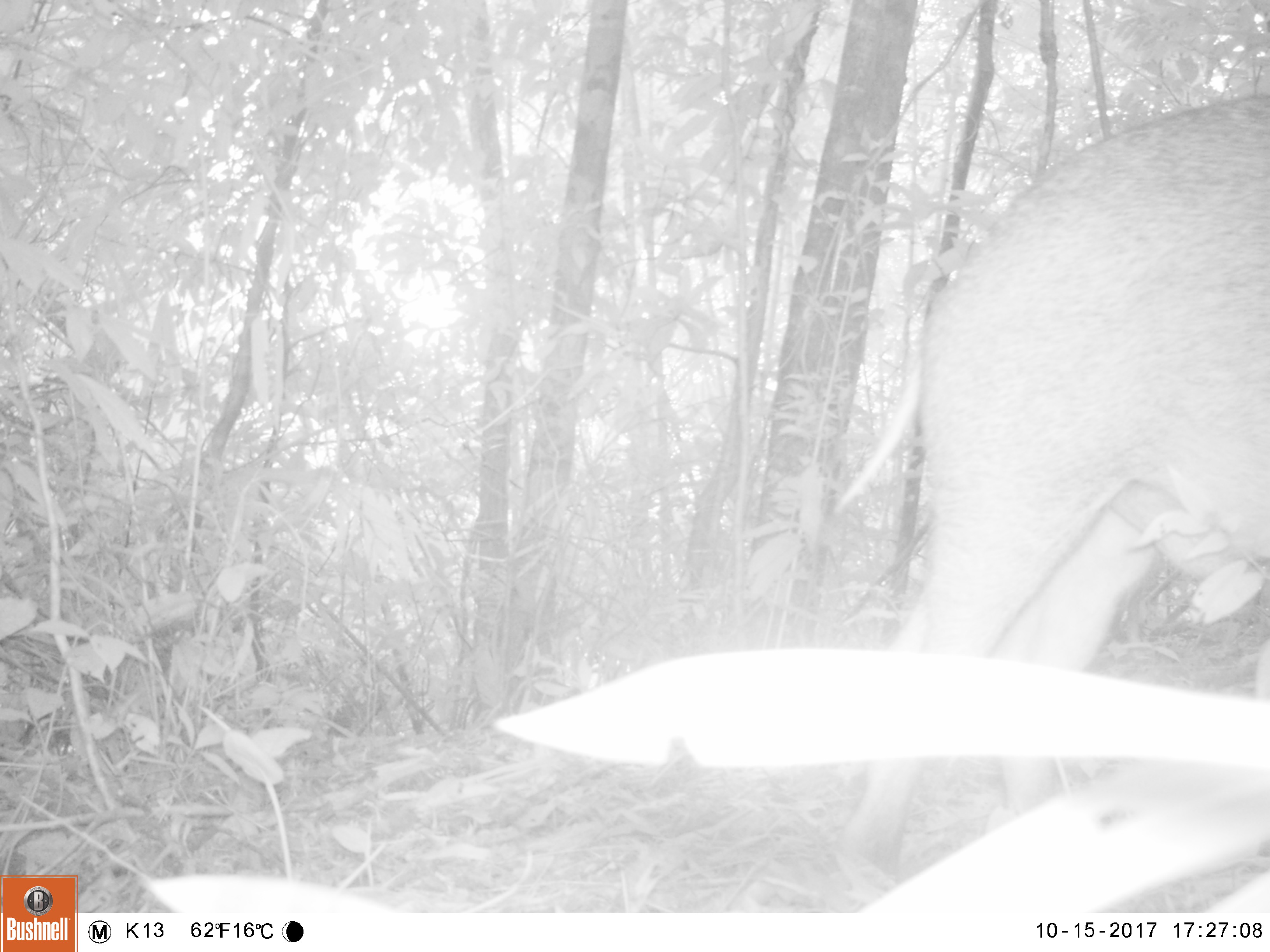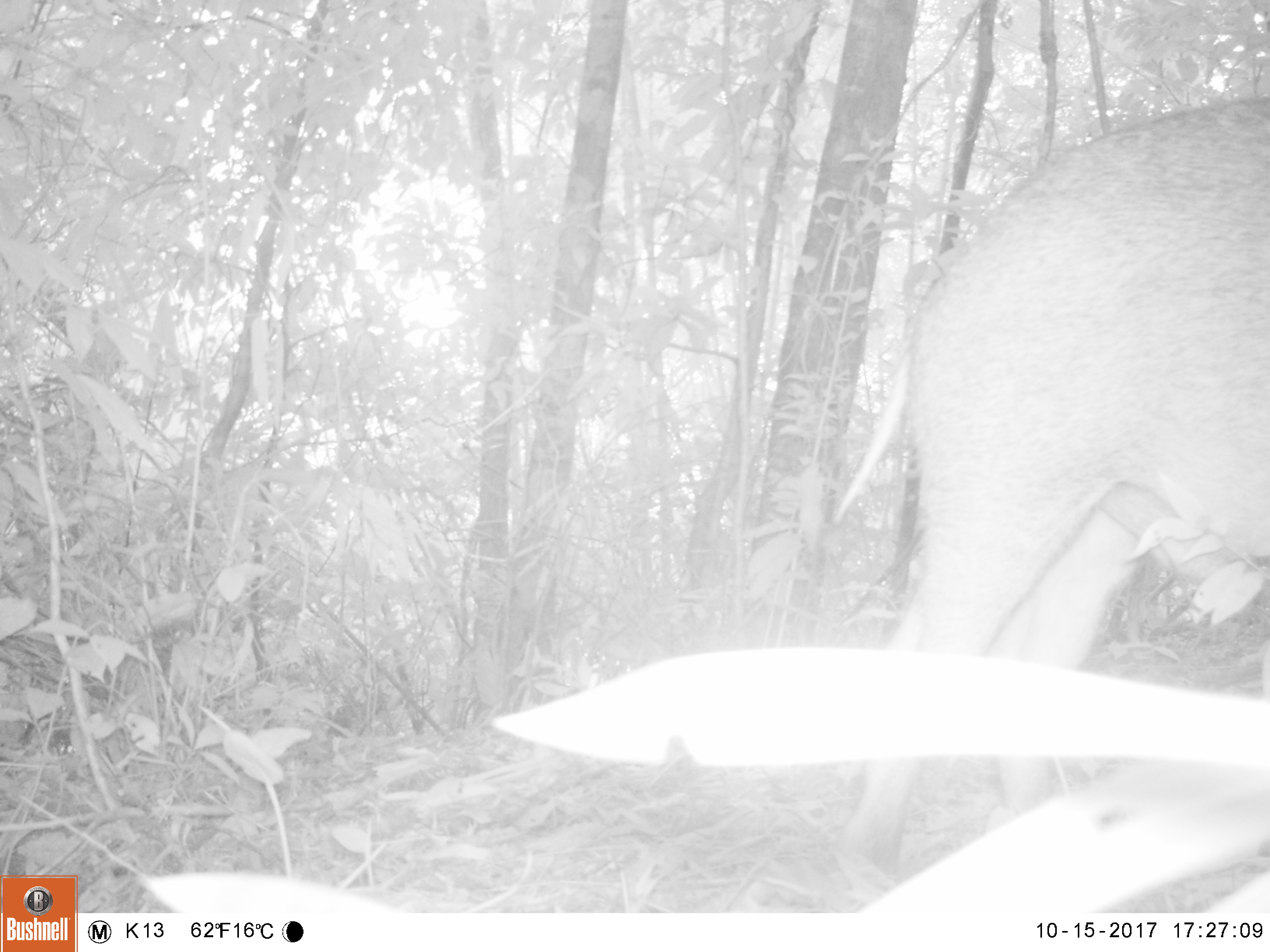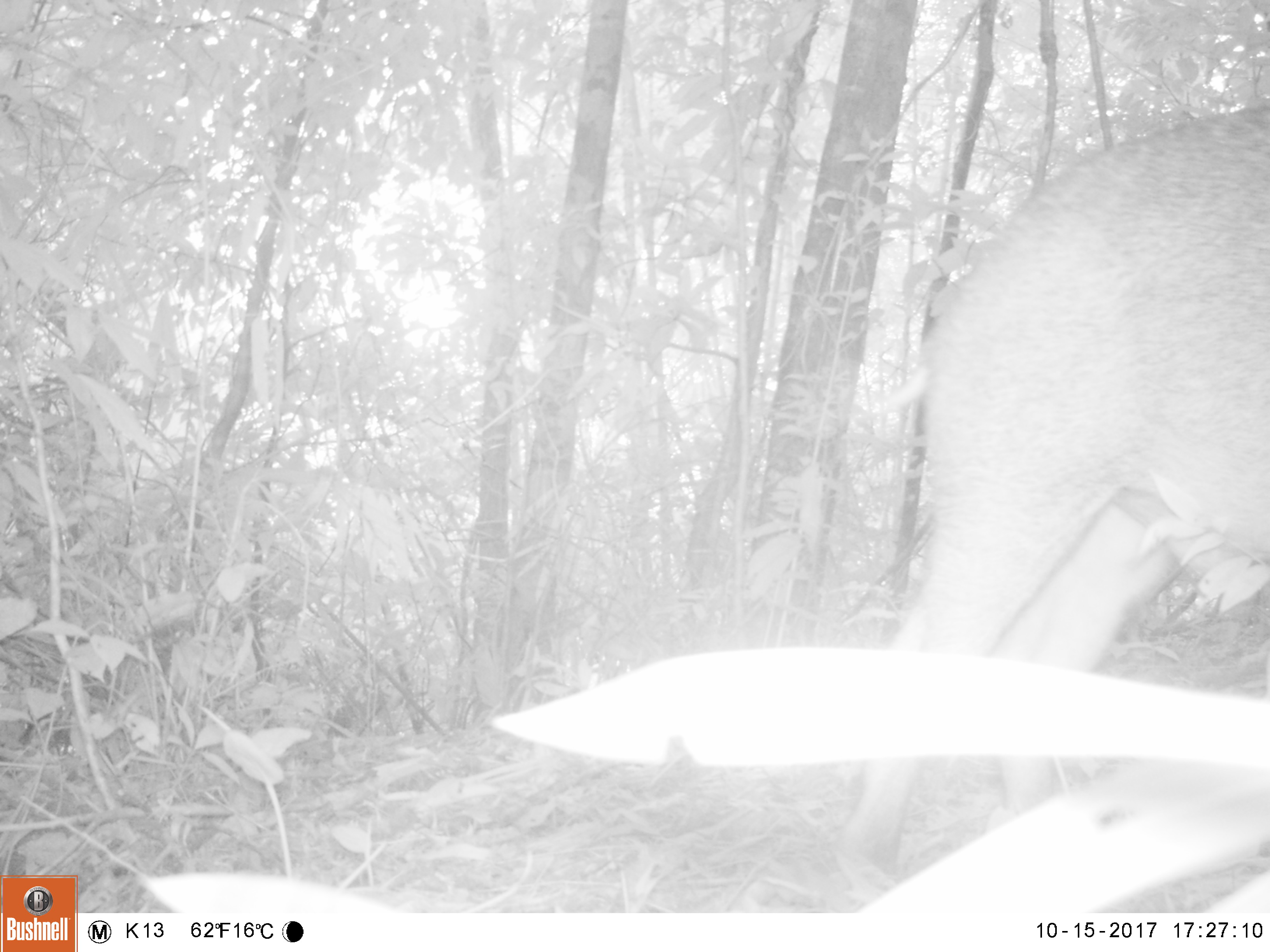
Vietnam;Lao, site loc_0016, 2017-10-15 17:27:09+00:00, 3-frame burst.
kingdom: Animalia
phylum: Chordata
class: Mammalia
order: Artiodactyla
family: Suidae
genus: Sus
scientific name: Sus scrofa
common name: eurasian wild pig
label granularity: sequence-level